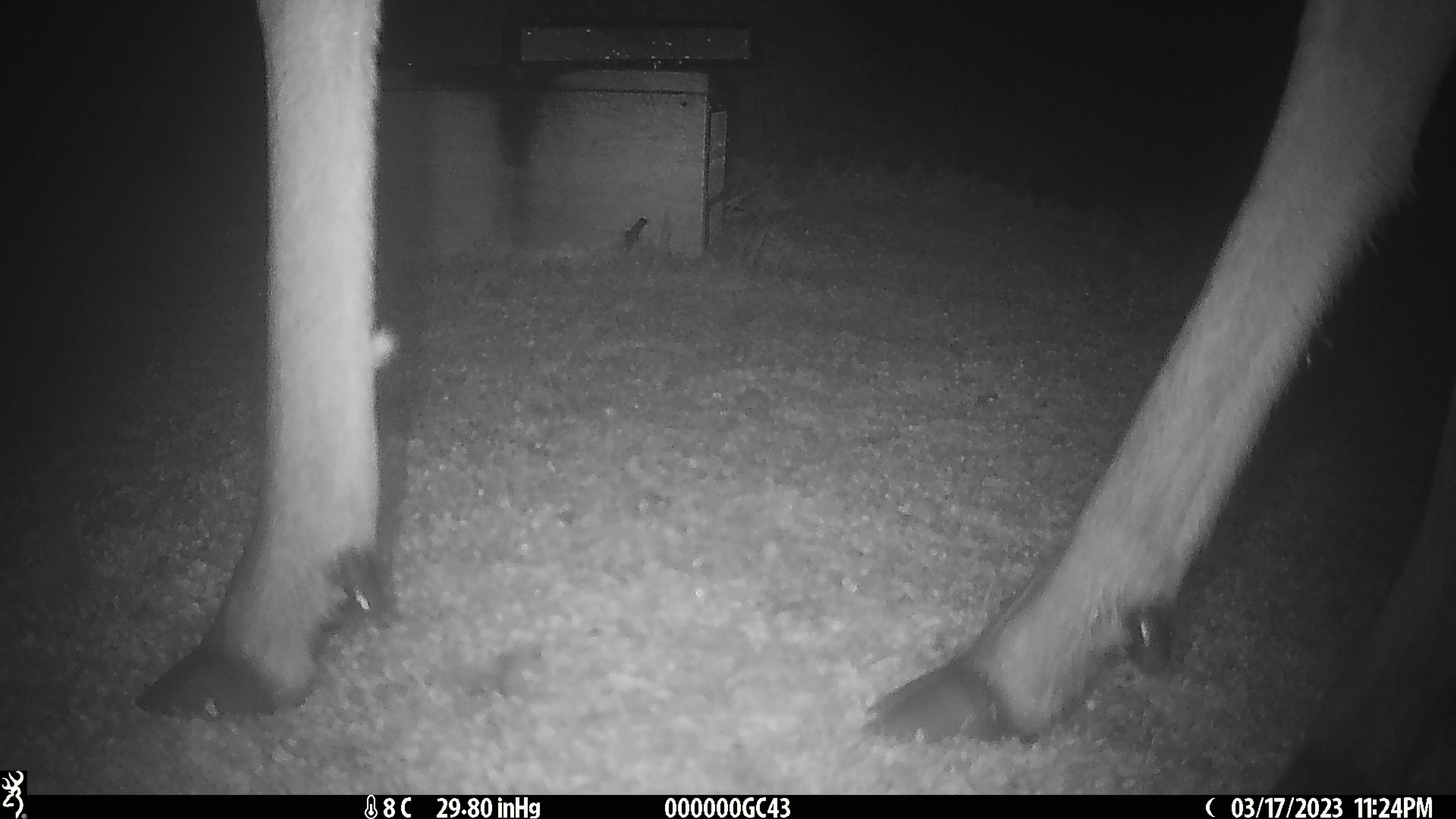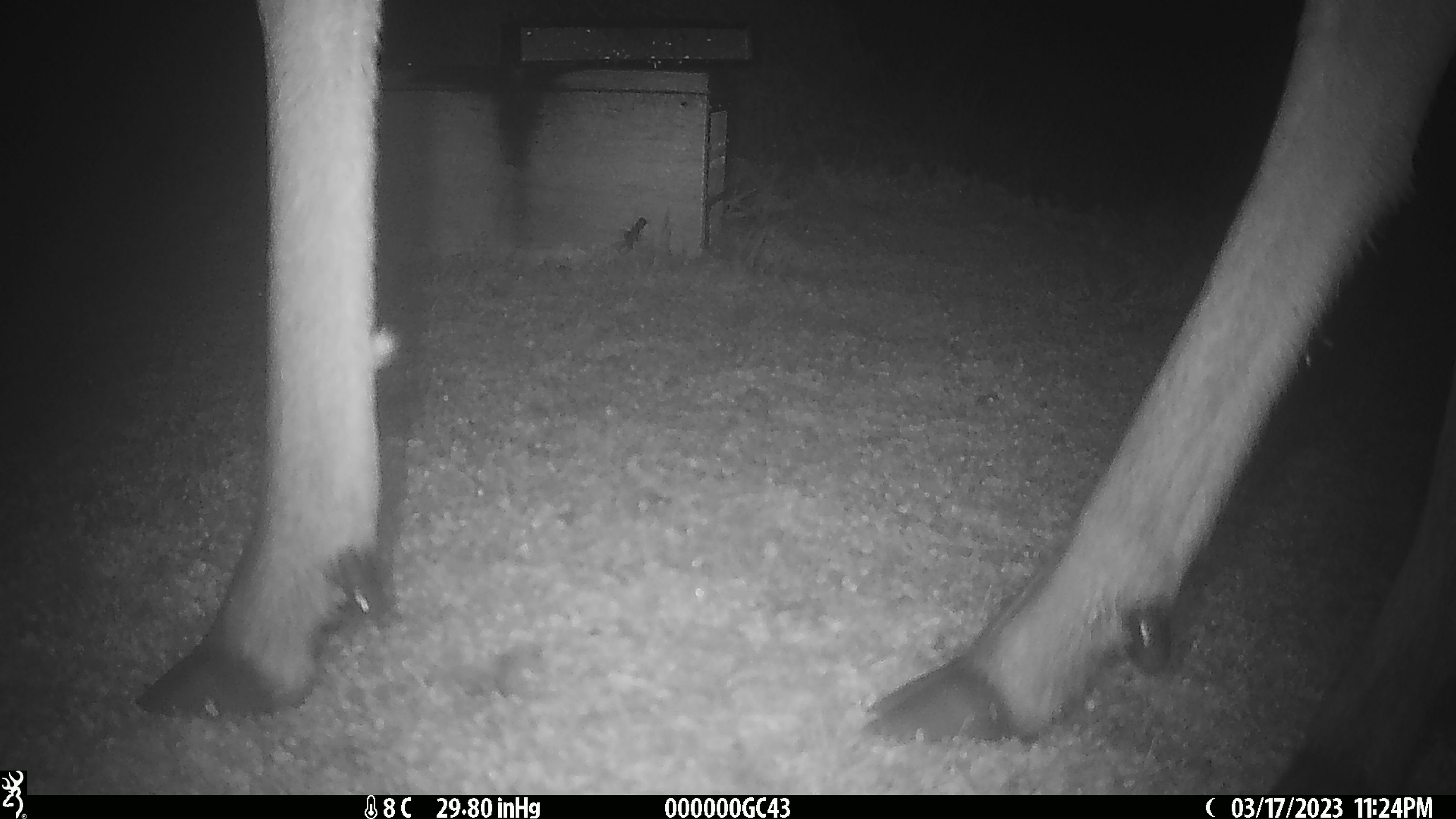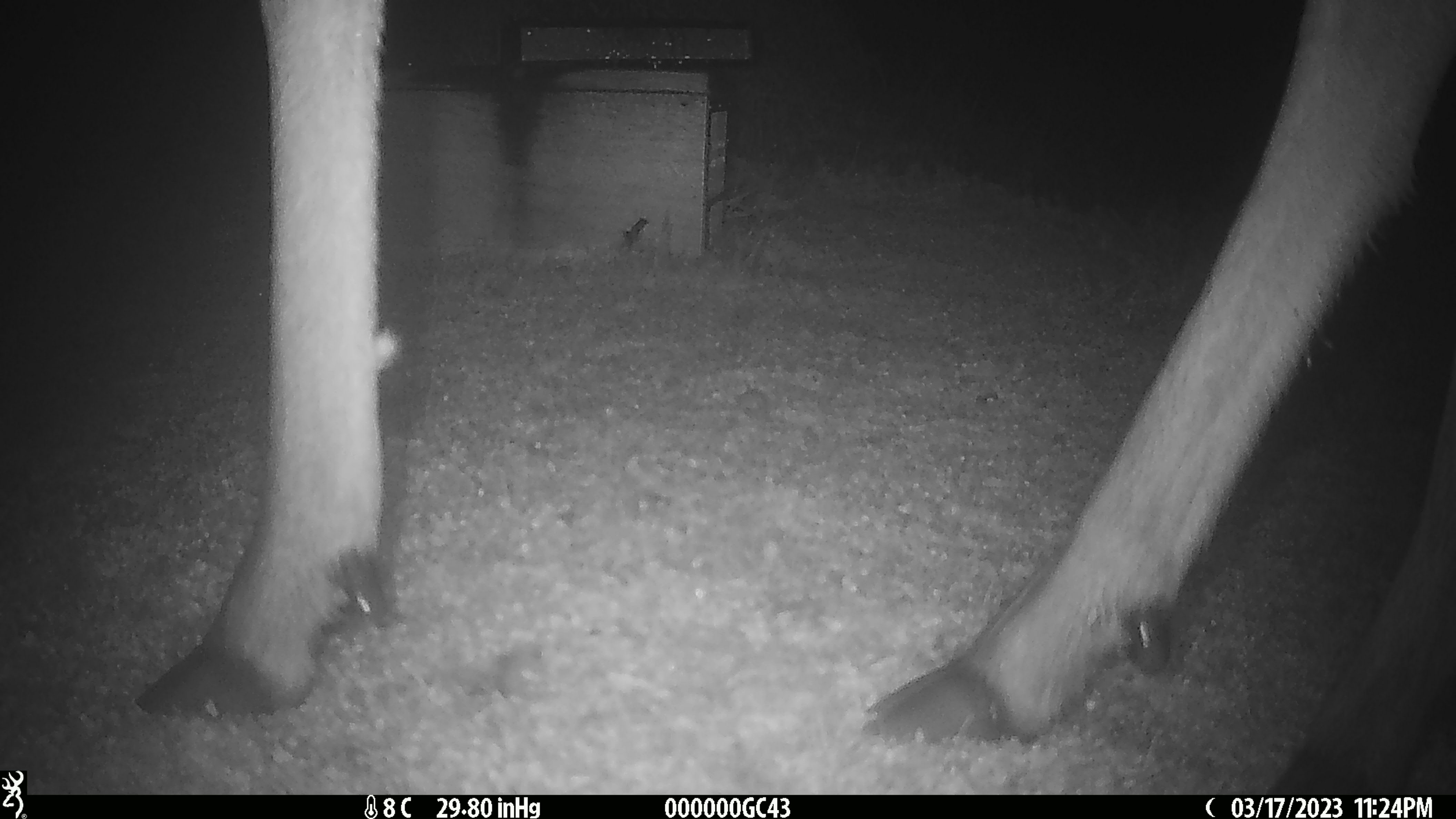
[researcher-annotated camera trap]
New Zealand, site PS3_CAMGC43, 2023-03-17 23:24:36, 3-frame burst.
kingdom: Animalia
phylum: Chordata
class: Mammalia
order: Artiodactyla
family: Cervidae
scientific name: Cervidae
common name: deer